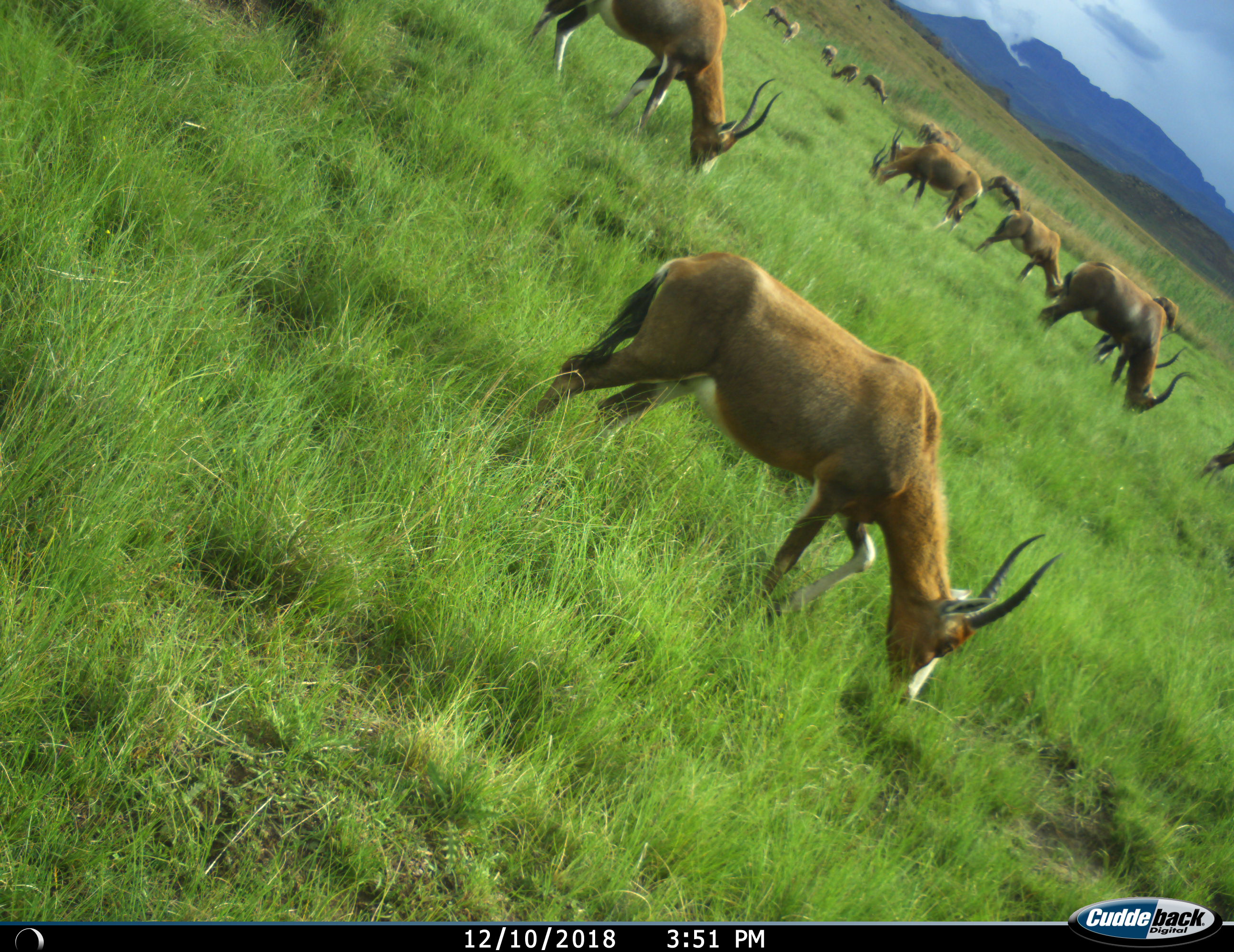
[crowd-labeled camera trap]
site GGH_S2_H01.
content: unidentified animal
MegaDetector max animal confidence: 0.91